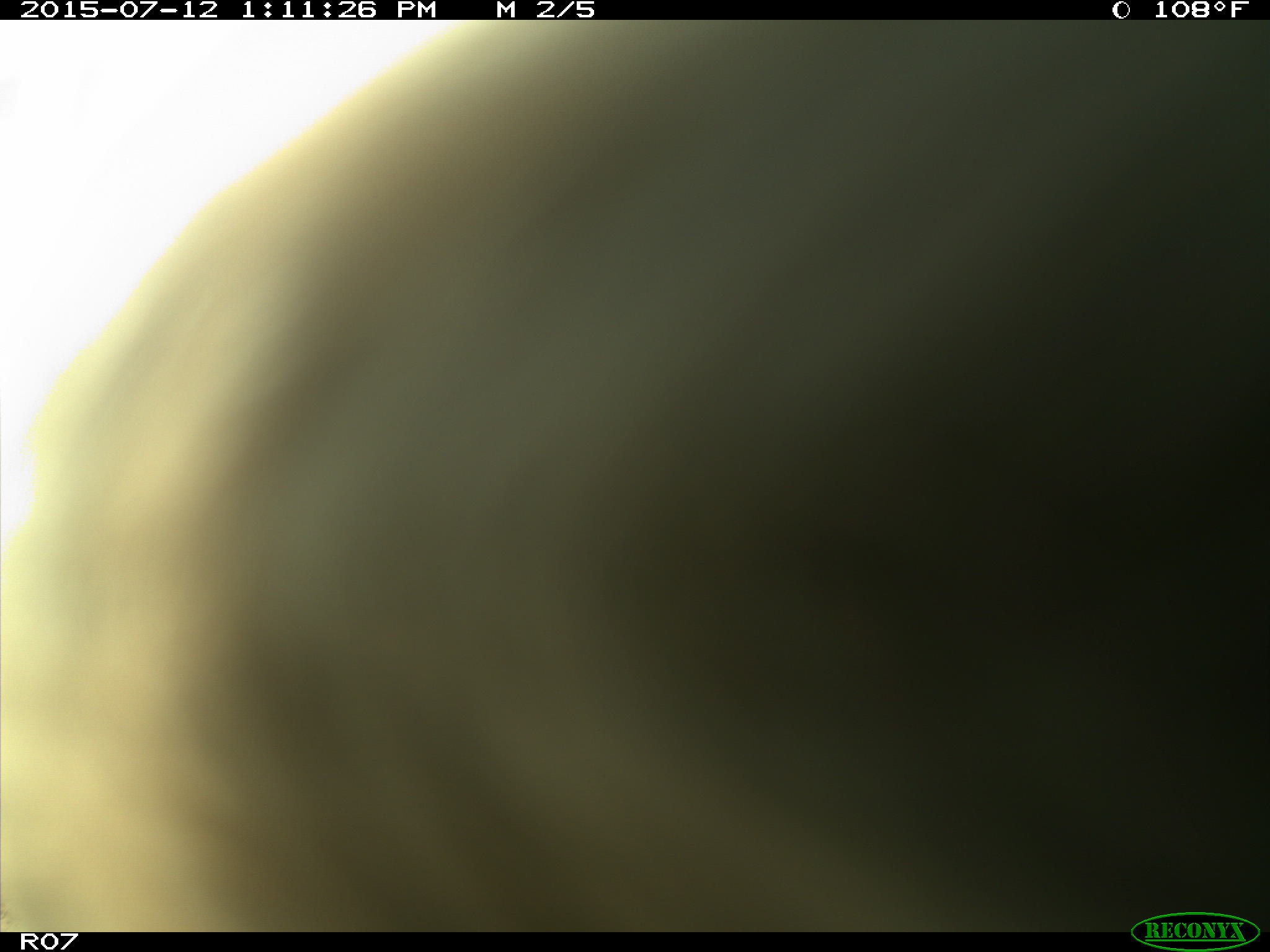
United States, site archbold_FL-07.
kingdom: Animalia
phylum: Chordata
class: Mammalia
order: Artiodactyla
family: Bovidae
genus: Bos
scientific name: Bos taurus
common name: domestic cow